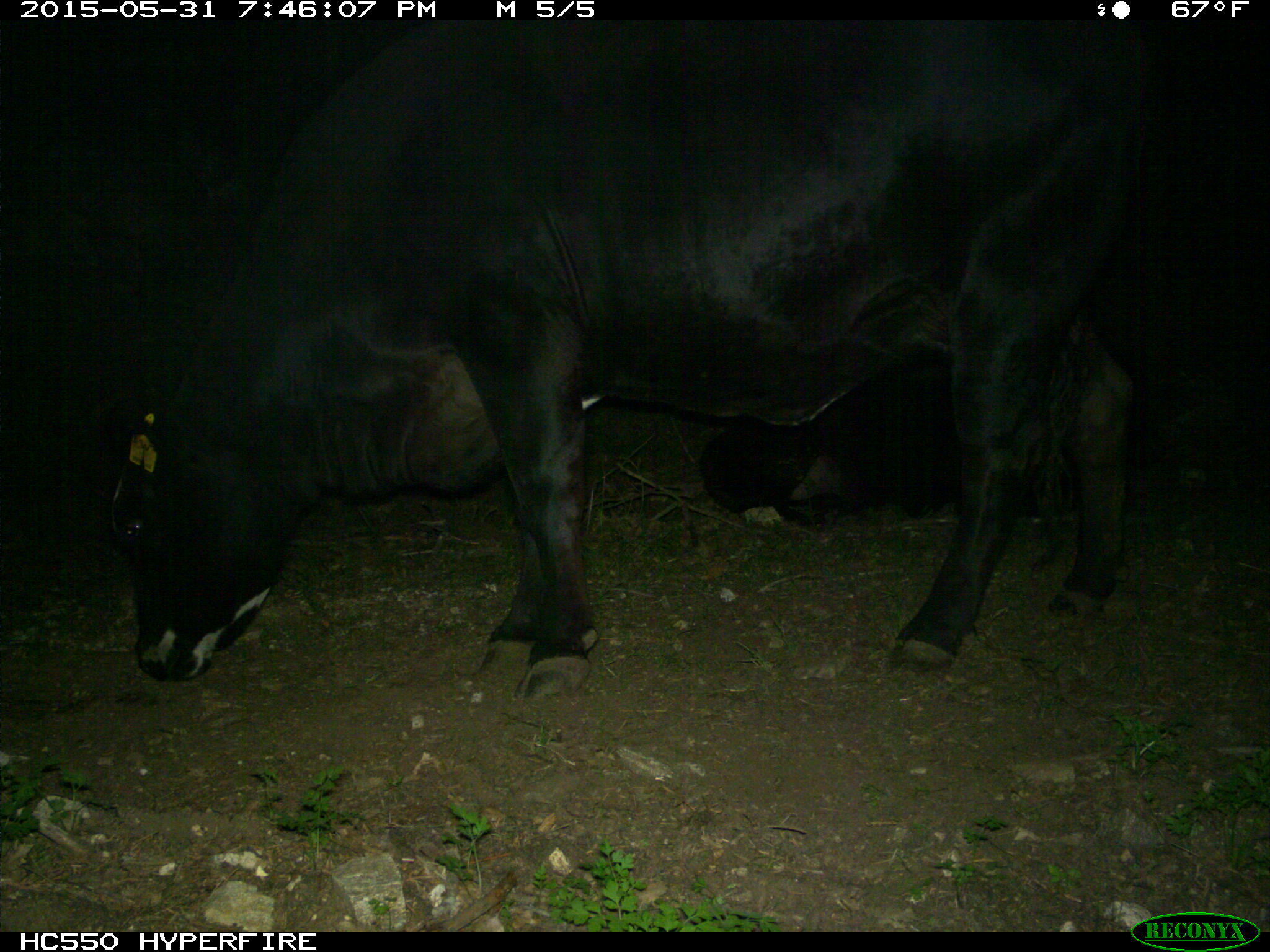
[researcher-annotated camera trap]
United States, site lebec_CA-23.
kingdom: Animalia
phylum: Chordata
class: Mammalia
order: Artiodactyla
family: Bovidae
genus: Bos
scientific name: Bos taurus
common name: domestic cow